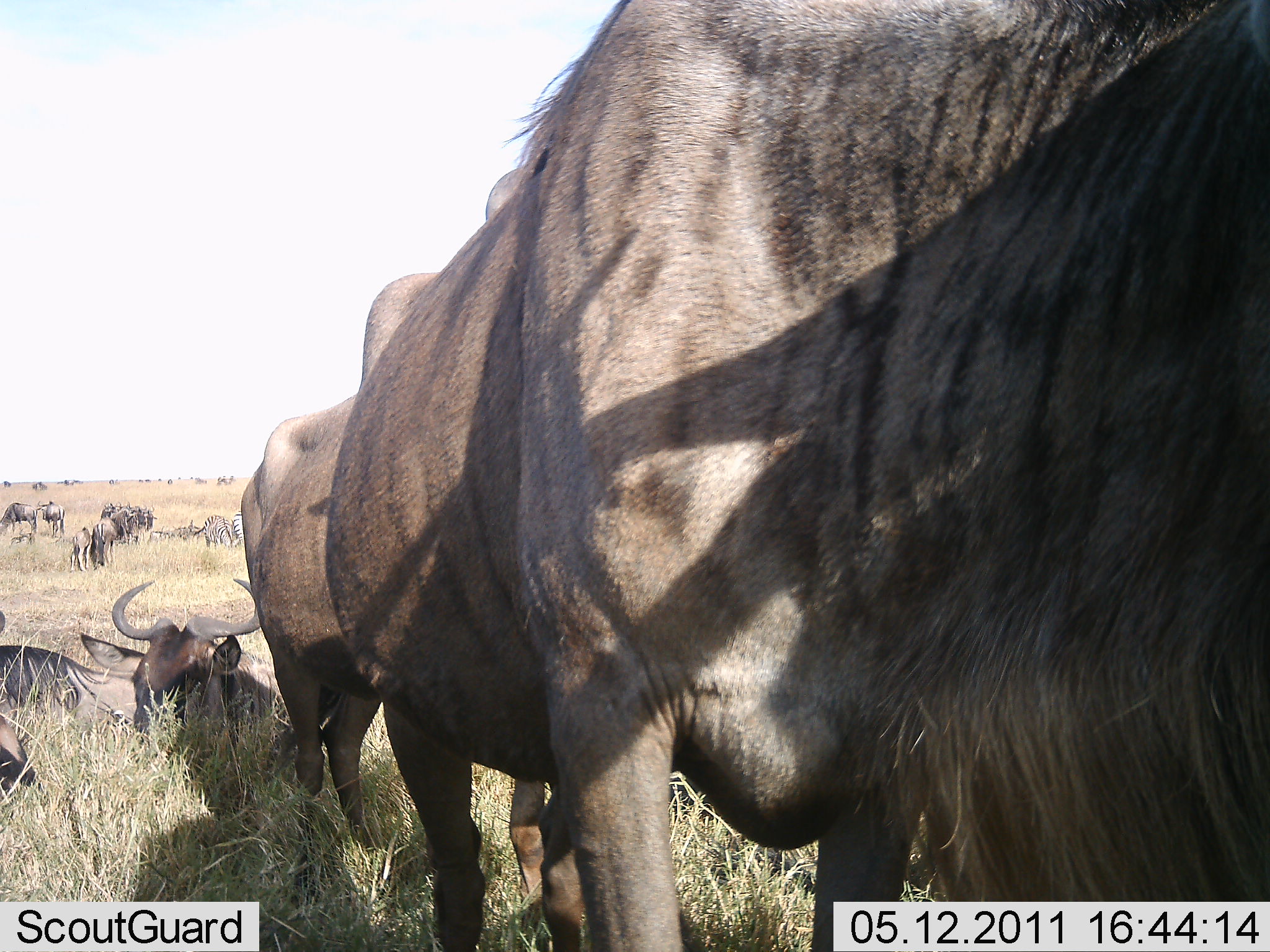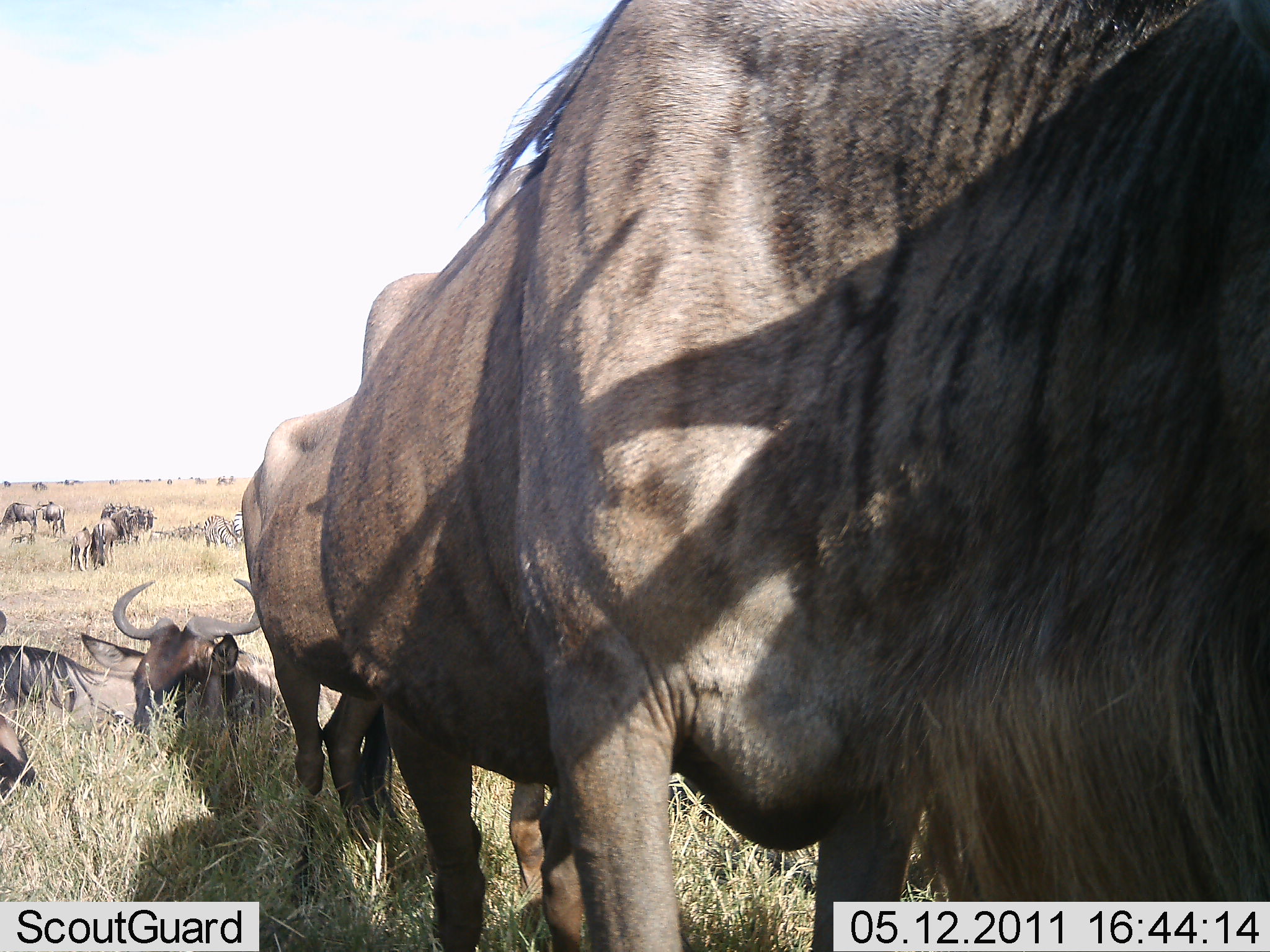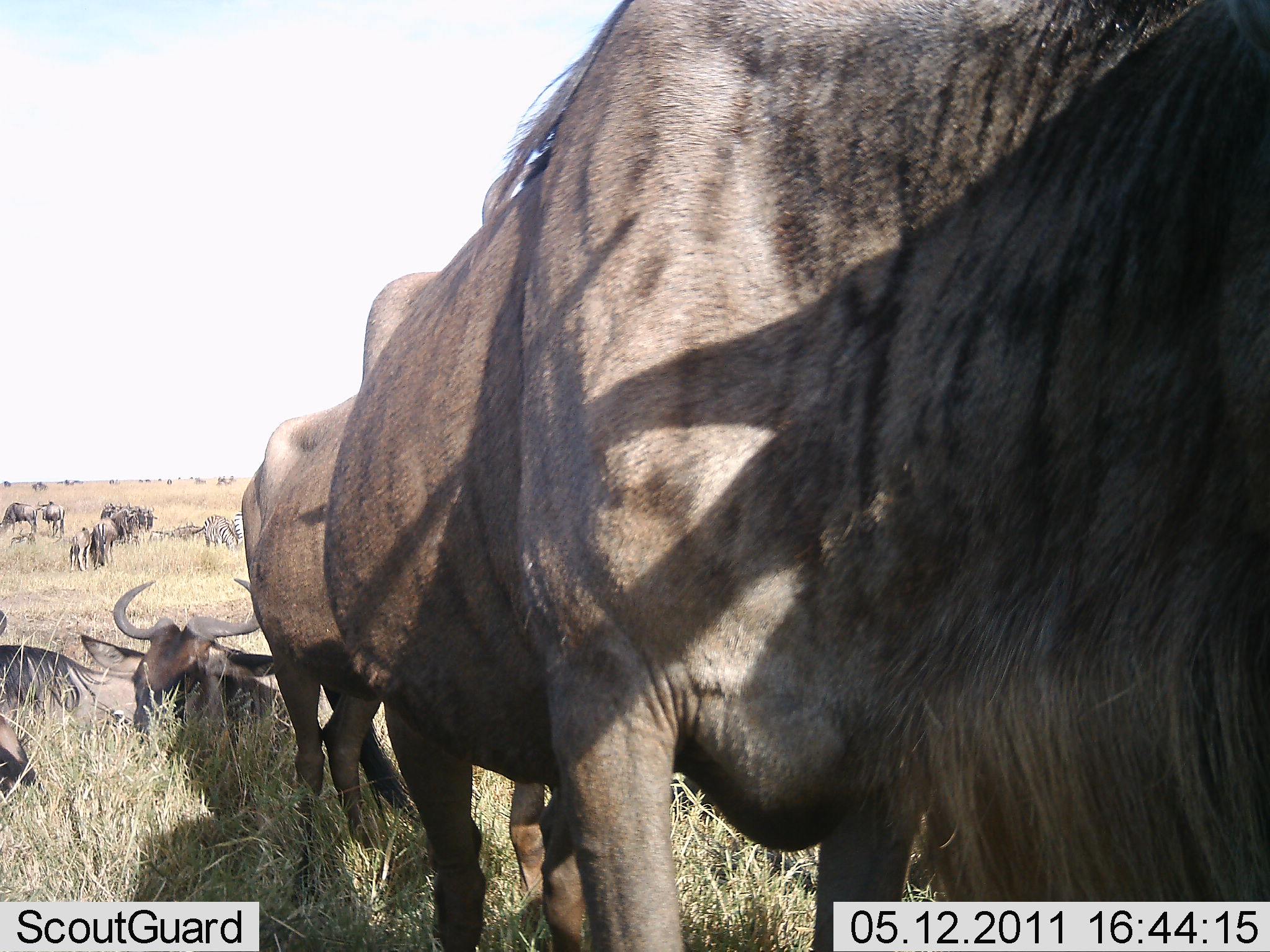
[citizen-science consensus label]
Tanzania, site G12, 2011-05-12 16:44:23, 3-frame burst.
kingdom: Animalia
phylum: Chordata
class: Mammalia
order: Artiodactyla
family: Bovidae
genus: Connochaetes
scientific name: Connochaetes taurinus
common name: blue wildebeest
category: wildebeest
Wildebeest (blue wildebeest) (Connochaetes taurinus), count 11-50. Behavior (volunteer vote fractions): standing 60%, resting 80%, moving 30%, interacting 10%. Young present (vote fraction): 10%. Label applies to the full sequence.